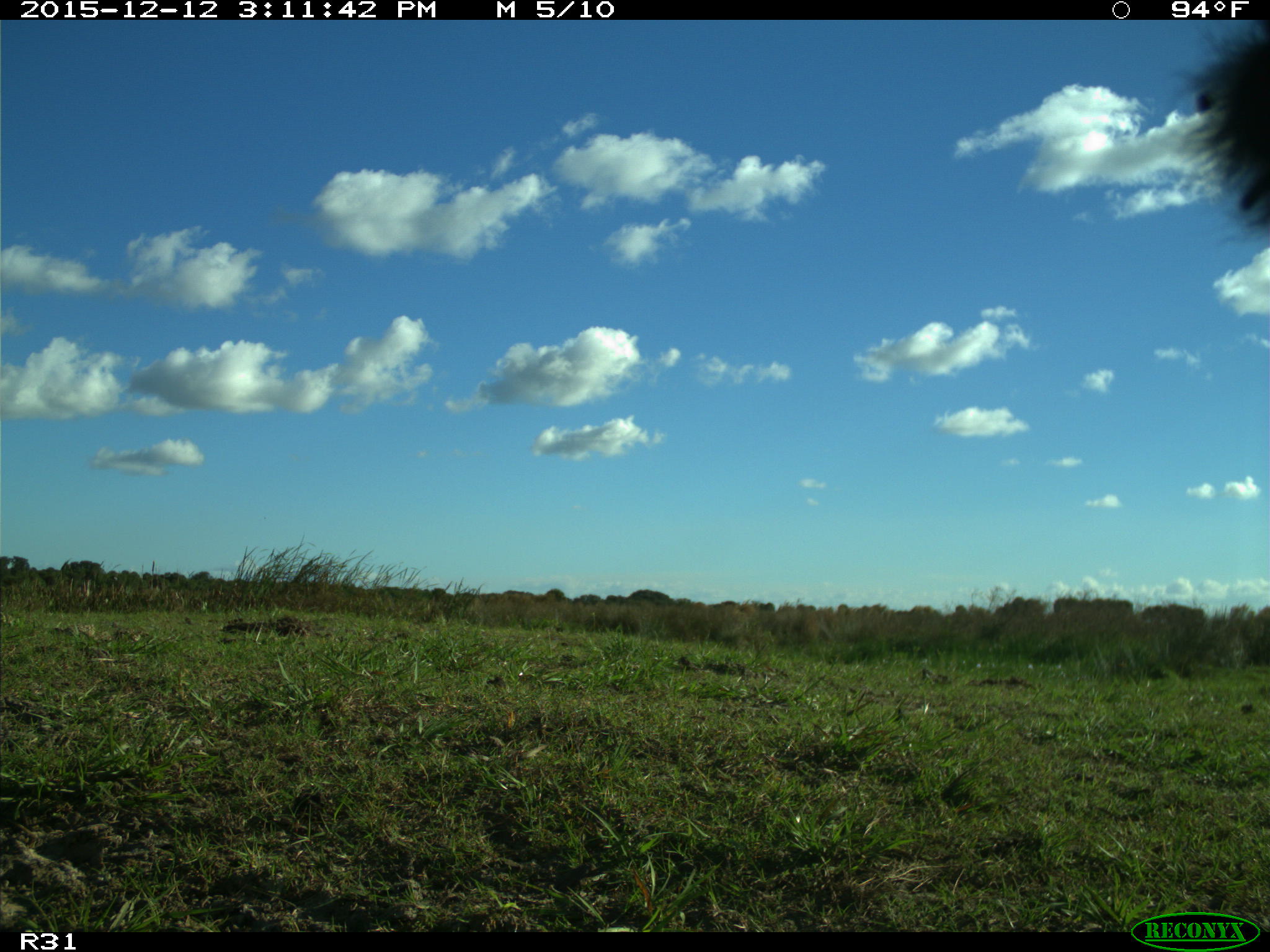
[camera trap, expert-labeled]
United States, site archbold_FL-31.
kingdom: Animalia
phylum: Chordata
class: Mammalia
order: Artiodactyla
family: Bovidae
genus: Bos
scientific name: Bos taurus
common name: domestic cow